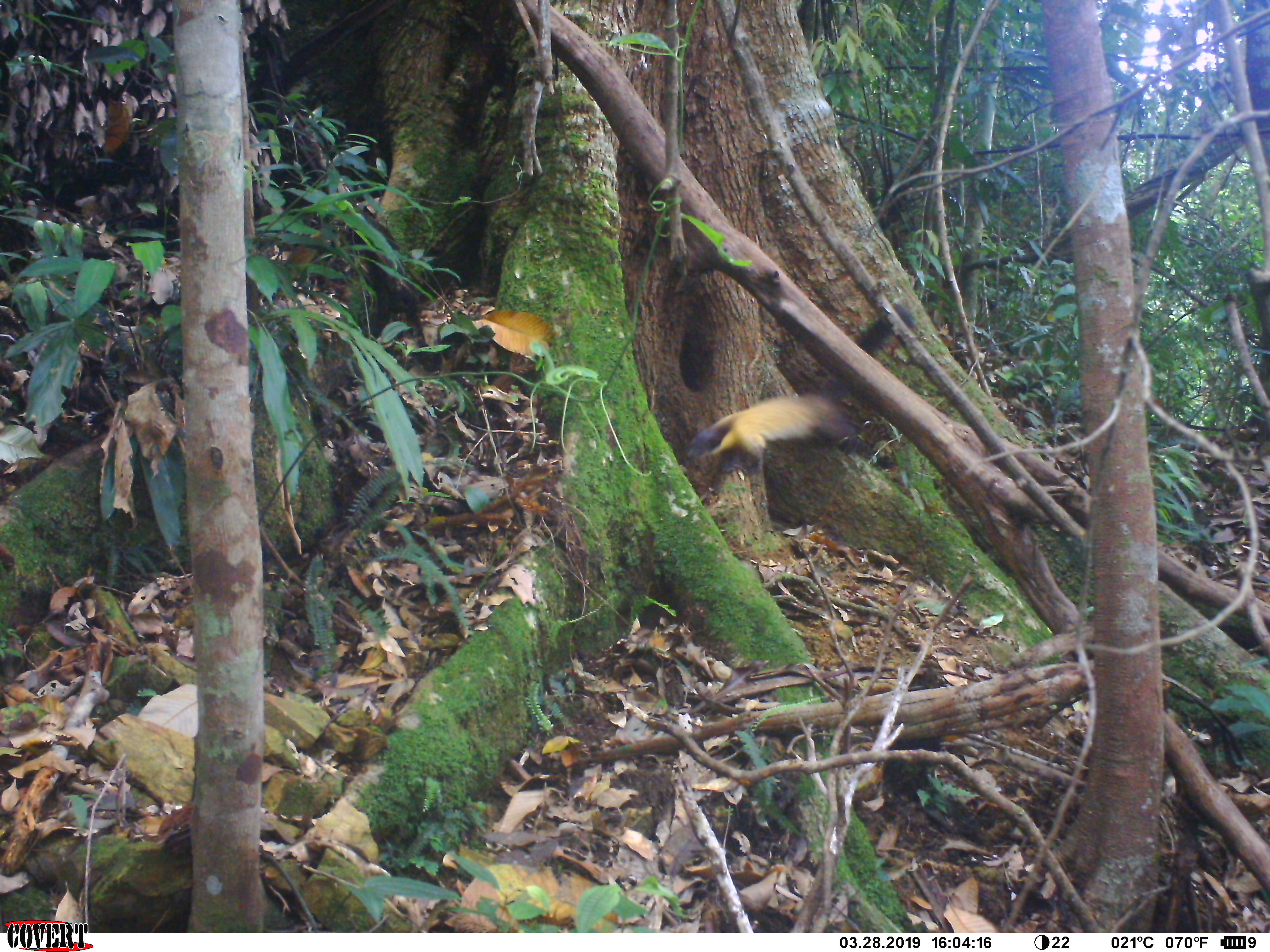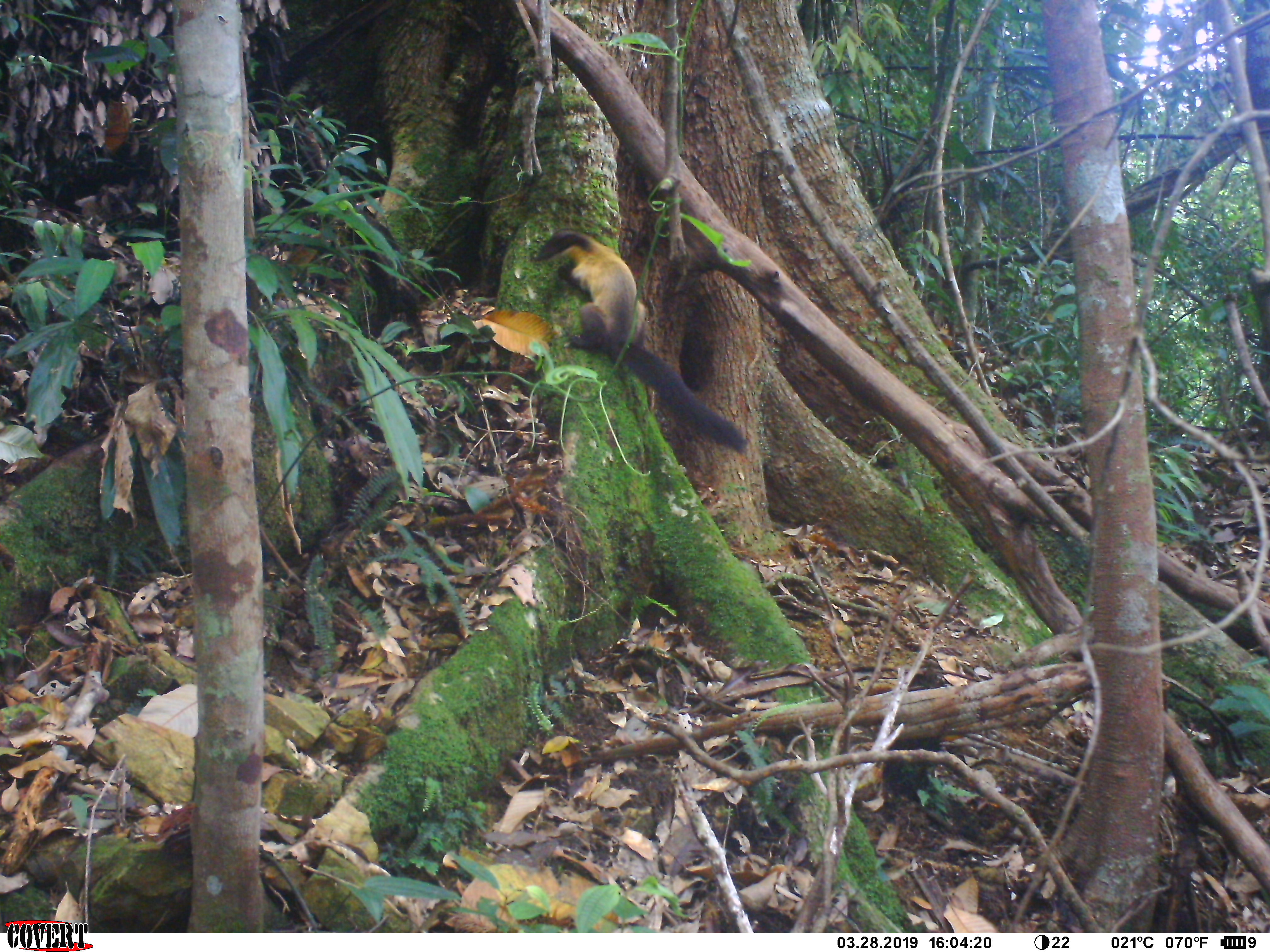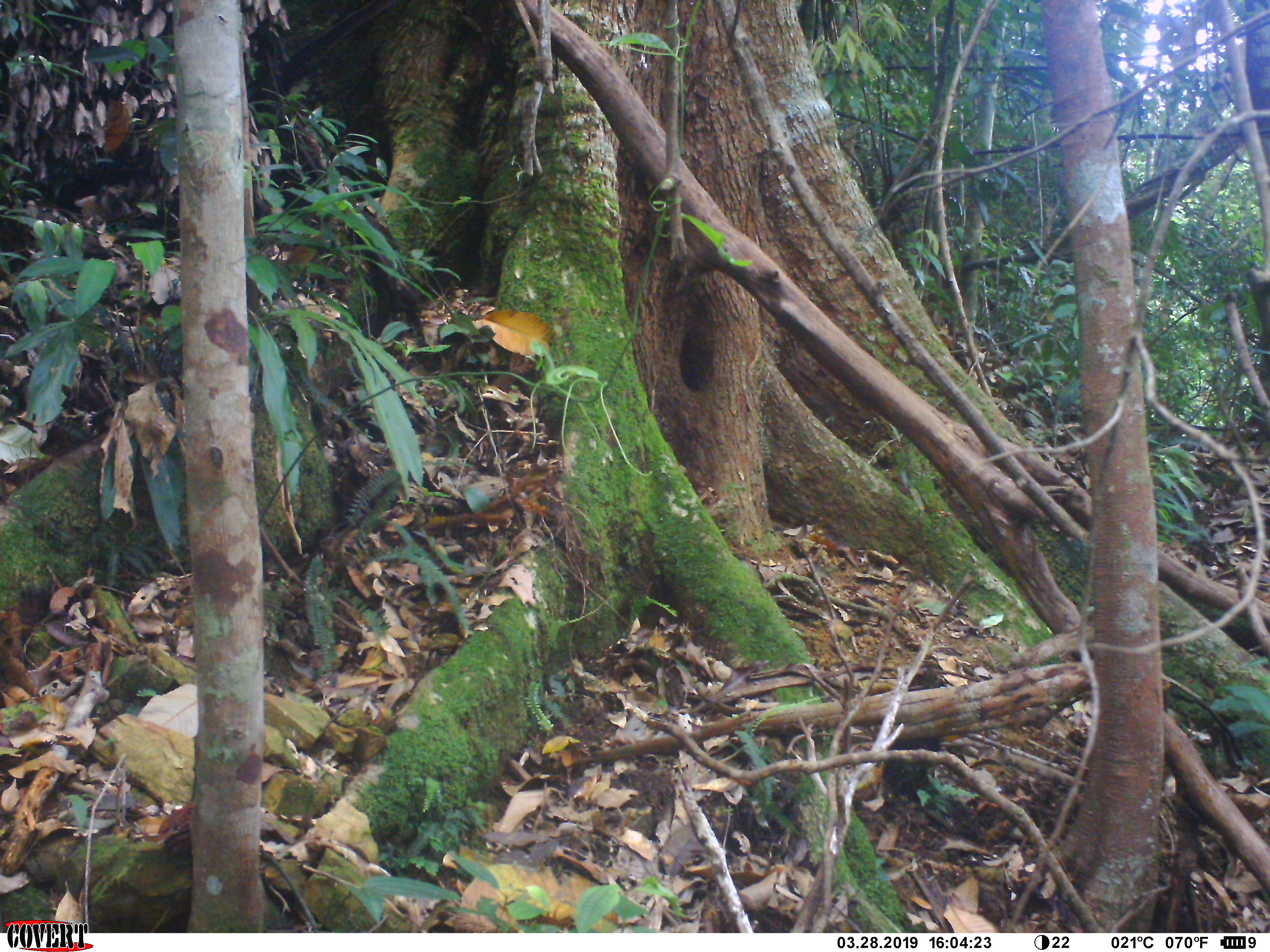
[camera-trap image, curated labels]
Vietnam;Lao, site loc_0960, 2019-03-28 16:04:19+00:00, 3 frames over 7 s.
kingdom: Animalia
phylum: Chordata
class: Mammalia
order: Carnivora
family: Mustelidae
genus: Martes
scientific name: Martes flavigula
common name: yellow-throated marten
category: yellow throated marten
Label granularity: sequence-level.